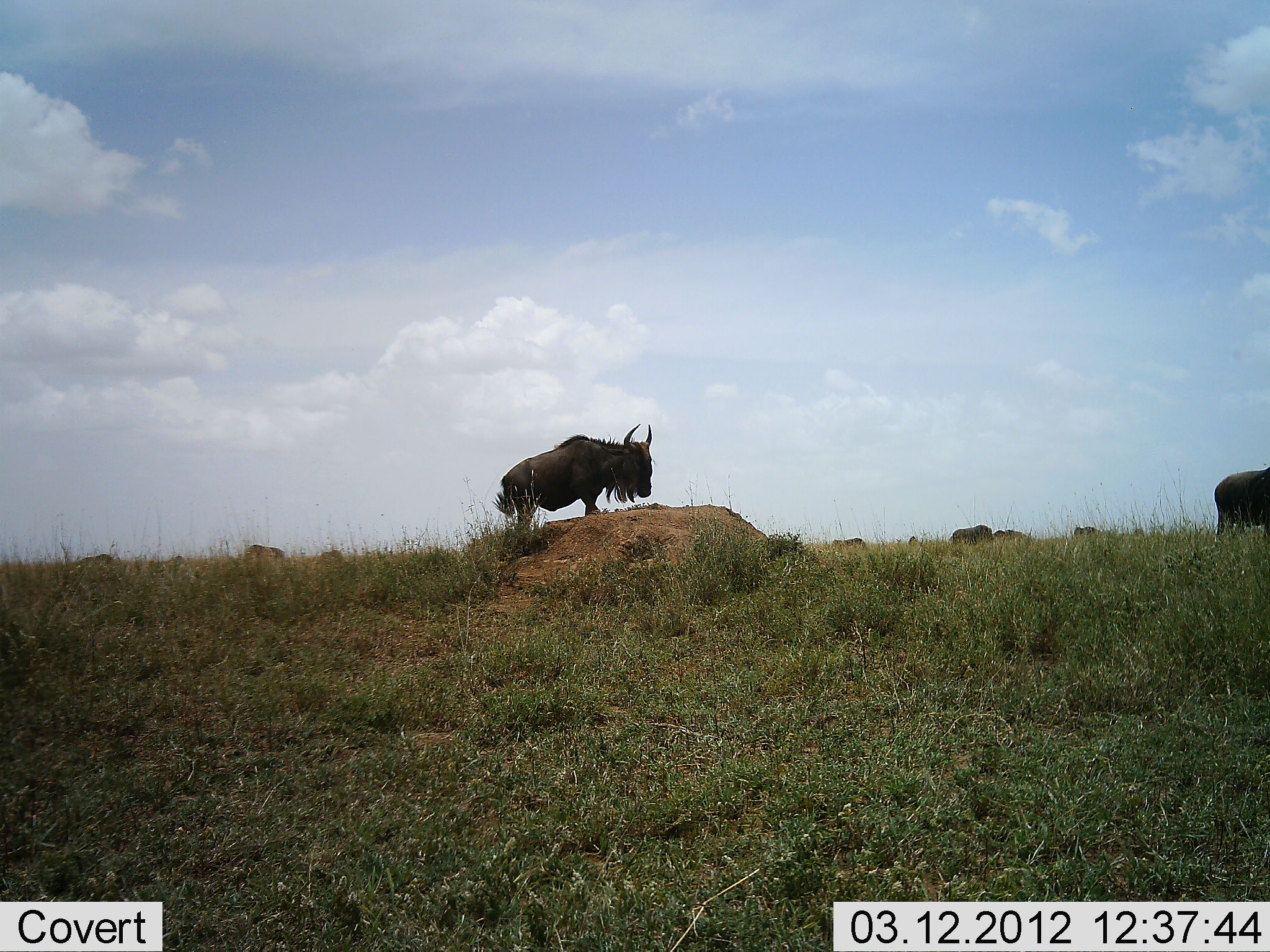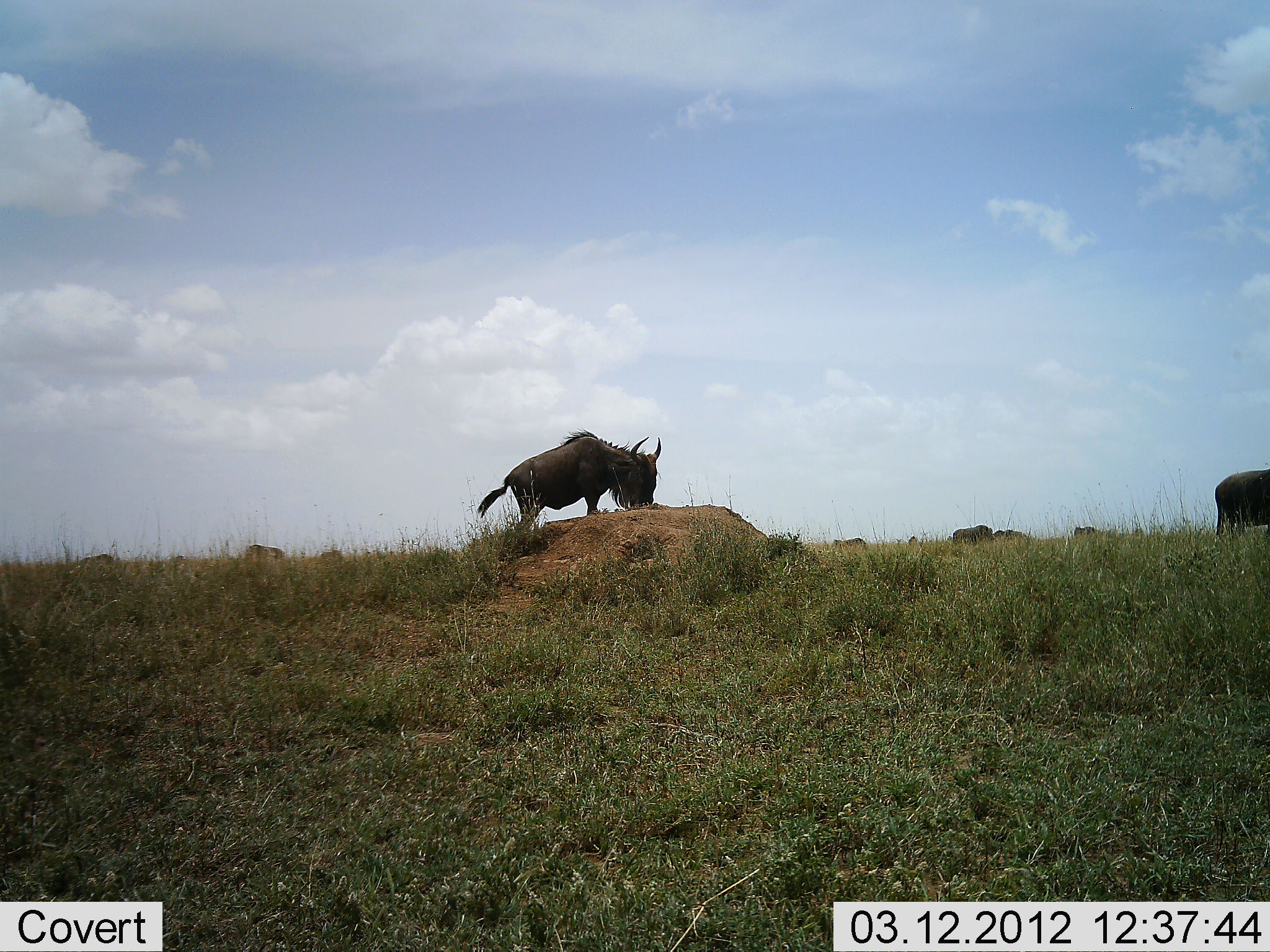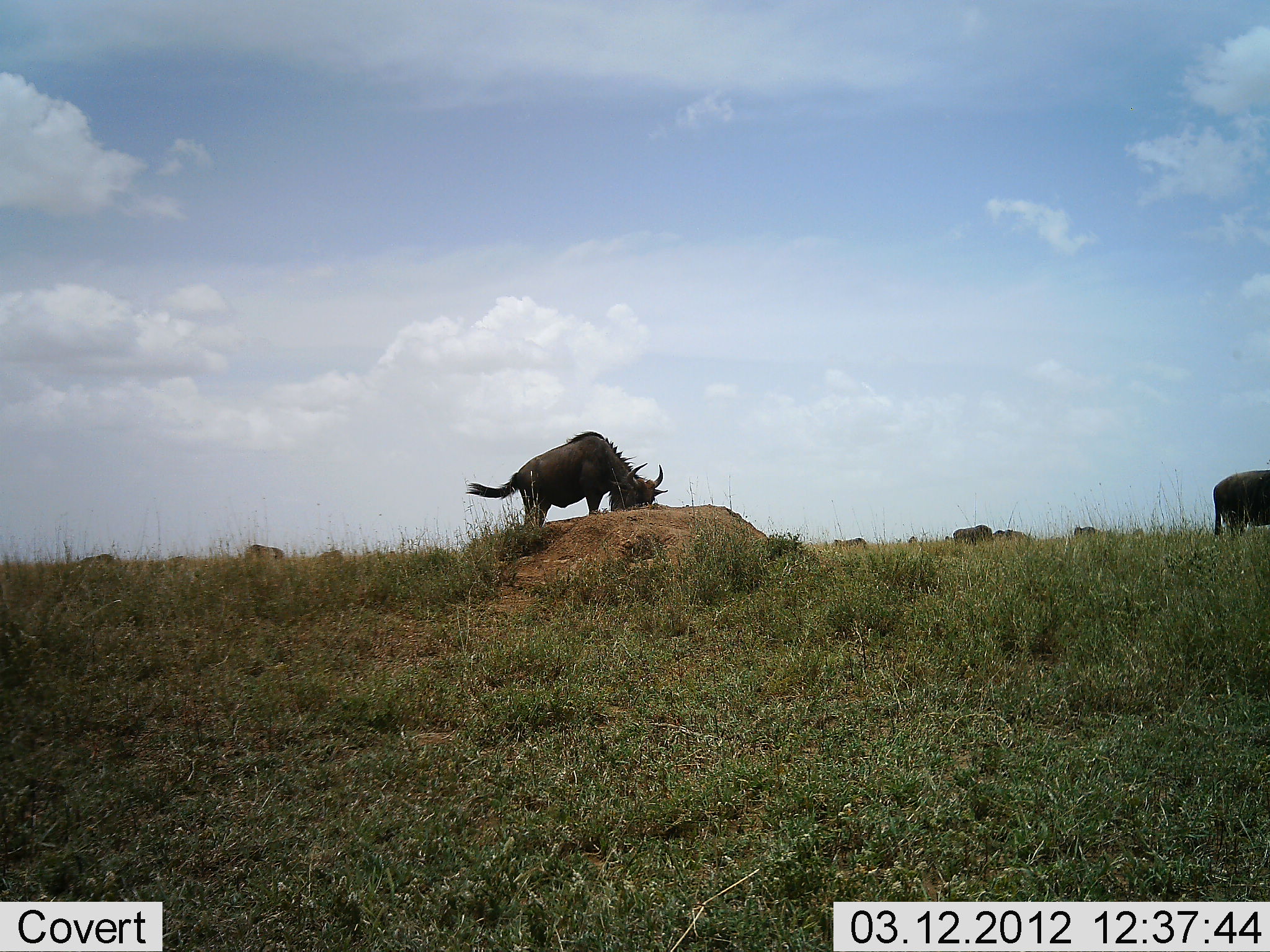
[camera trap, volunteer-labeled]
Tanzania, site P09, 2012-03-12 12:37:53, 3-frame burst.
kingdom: Animalia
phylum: Chordata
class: Mammalia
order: Artiodactyla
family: Bovidae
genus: Connochaetes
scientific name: Connochaetes taurinus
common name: blue wildebeest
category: wildebeest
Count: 8.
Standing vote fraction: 57%.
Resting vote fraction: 4%.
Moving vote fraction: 25%.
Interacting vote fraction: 7%.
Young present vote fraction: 0%.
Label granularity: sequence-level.